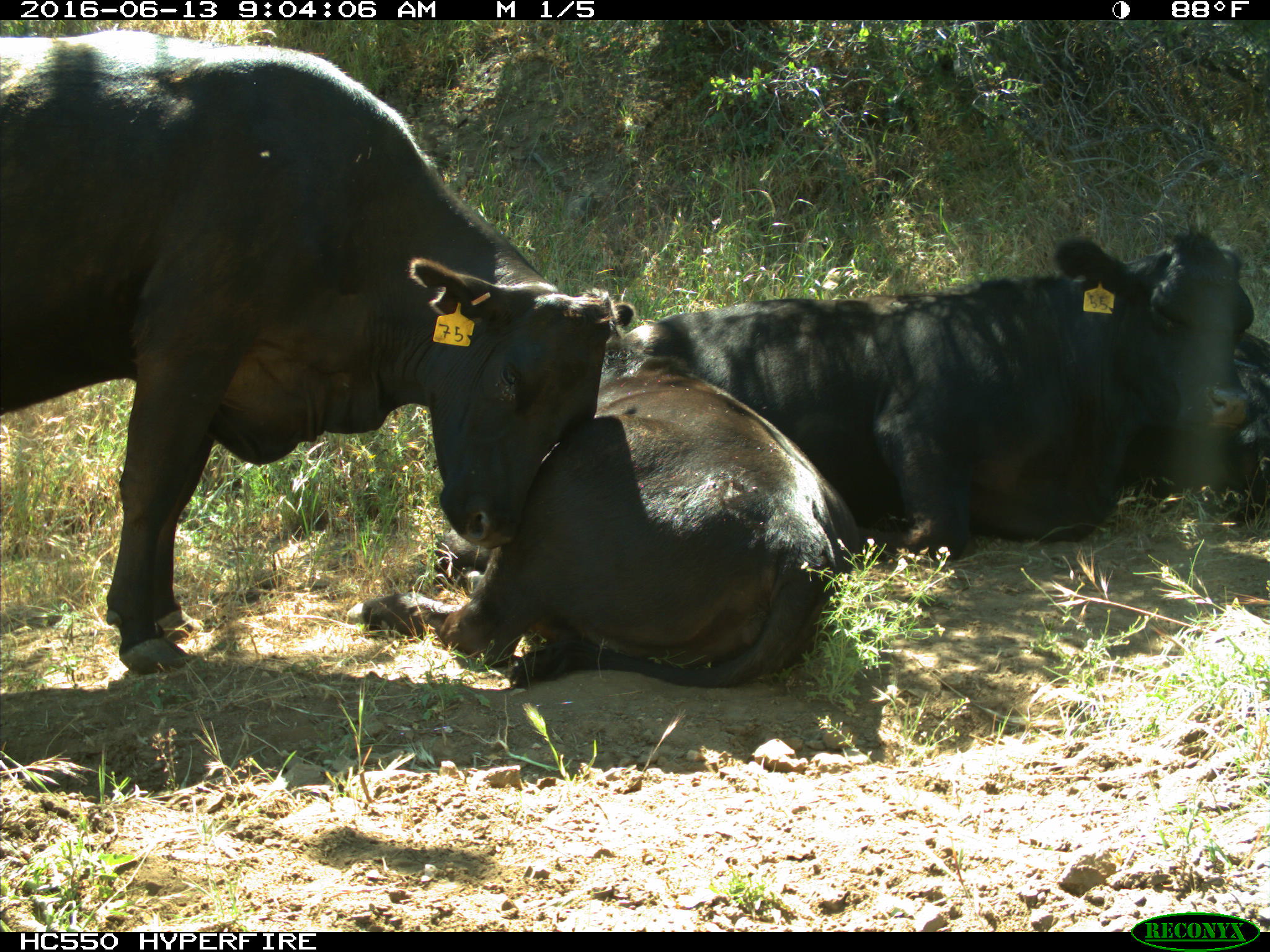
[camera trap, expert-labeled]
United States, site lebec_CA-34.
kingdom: Animalia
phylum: Chordata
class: Mammalia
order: Artiodactyla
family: Bovidae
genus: Bos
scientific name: Bos taurus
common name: domestic cow